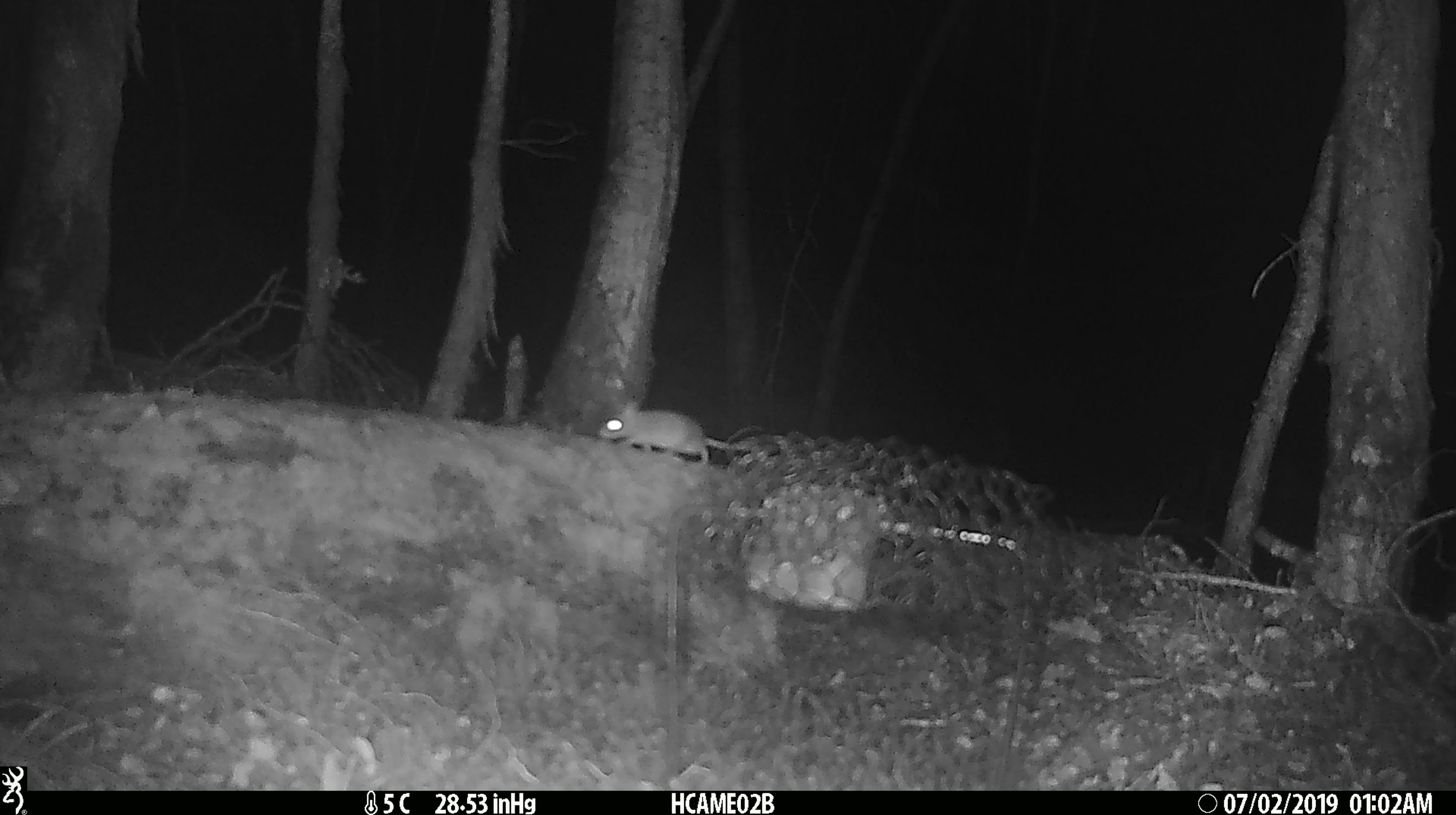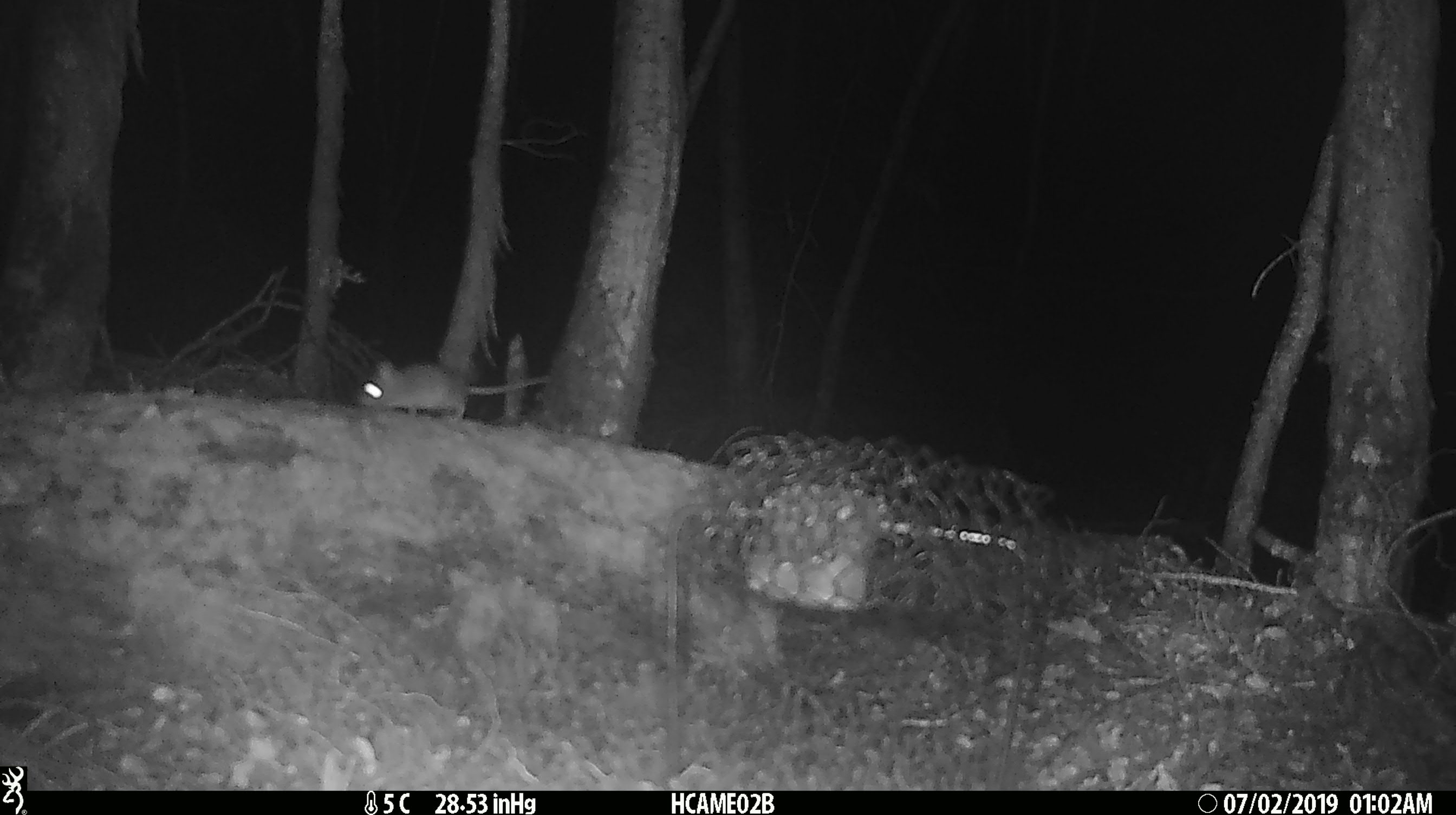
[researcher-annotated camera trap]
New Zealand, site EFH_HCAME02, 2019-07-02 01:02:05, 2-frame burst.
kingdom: Animalia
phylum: Chordata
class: Mammalia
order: Rodentia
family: Muridae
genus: Mus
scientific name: Mus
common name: mouse